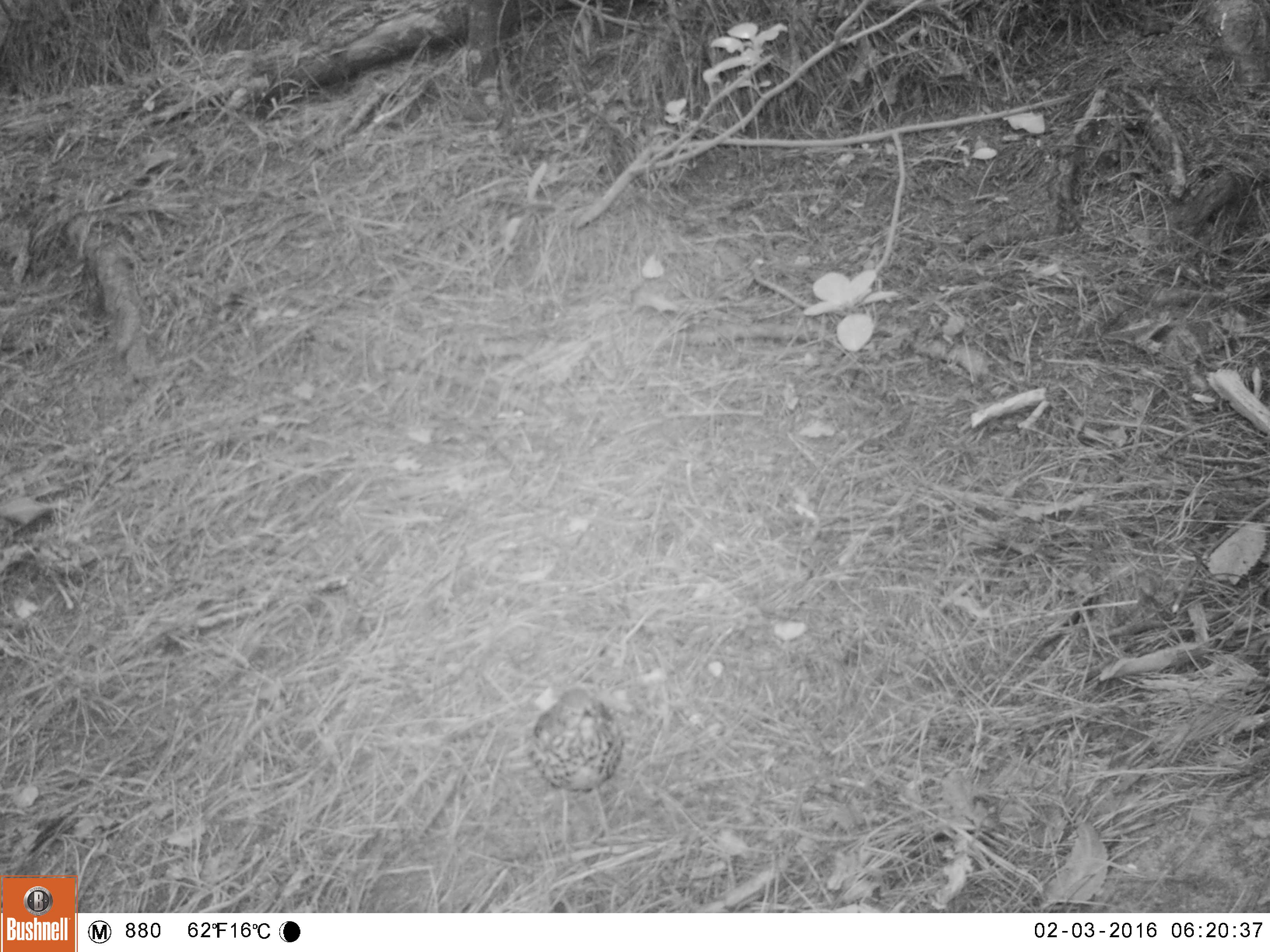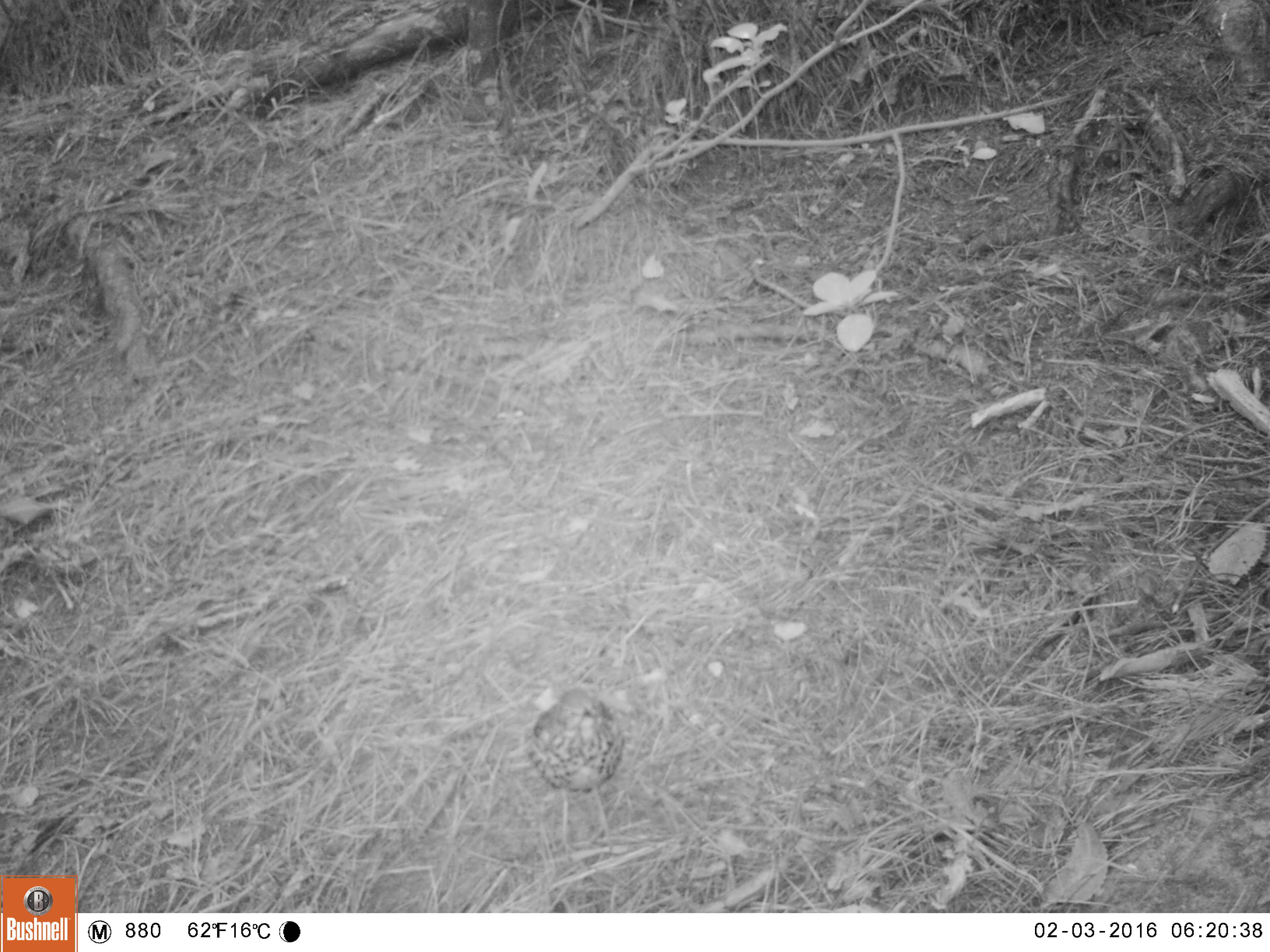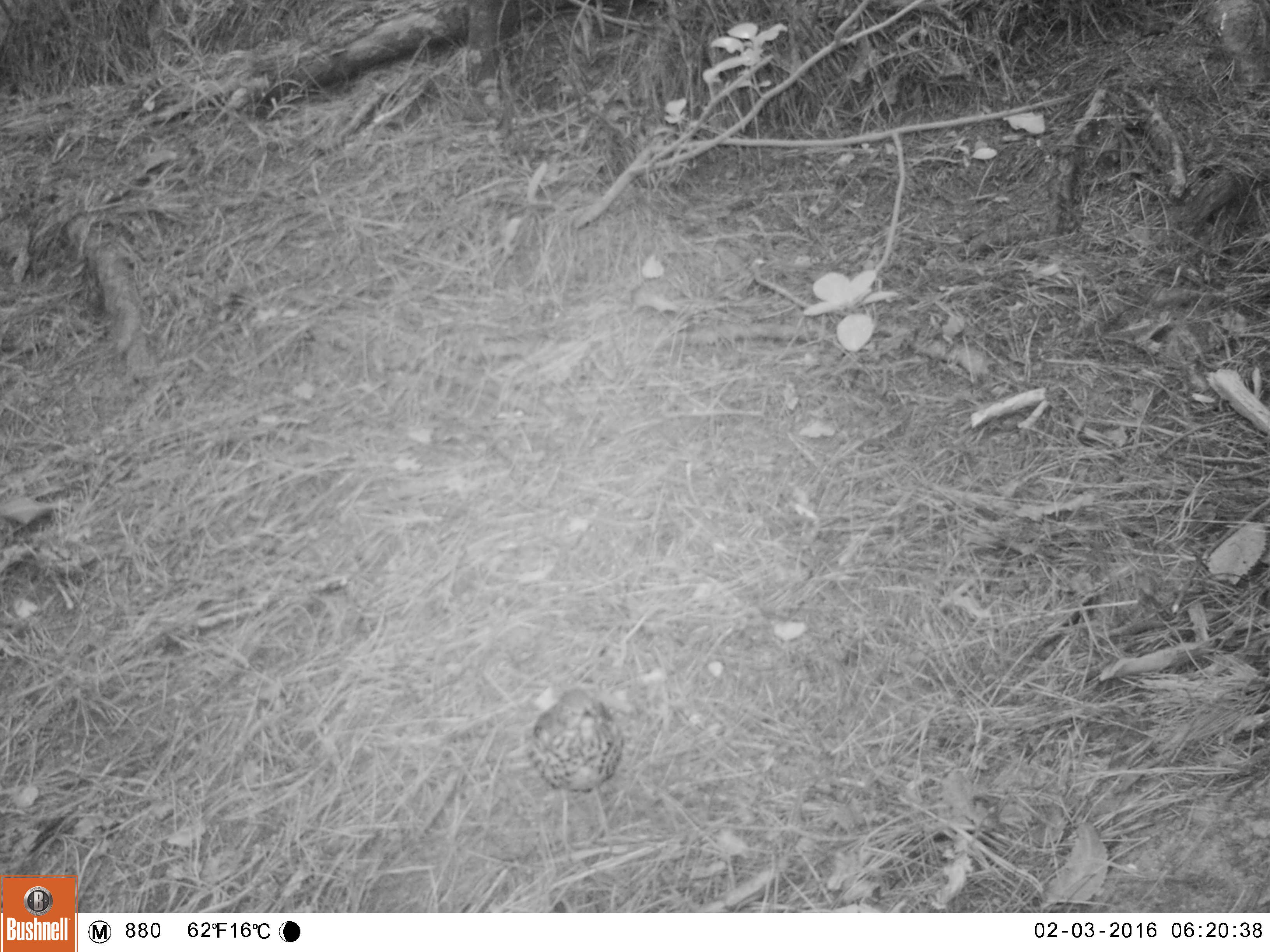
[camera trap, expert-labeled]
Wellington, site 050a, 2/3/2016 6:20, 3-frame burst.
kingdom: Animalia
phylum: Chordata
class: Aves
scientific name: Aves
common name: bird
Bird (Aves).